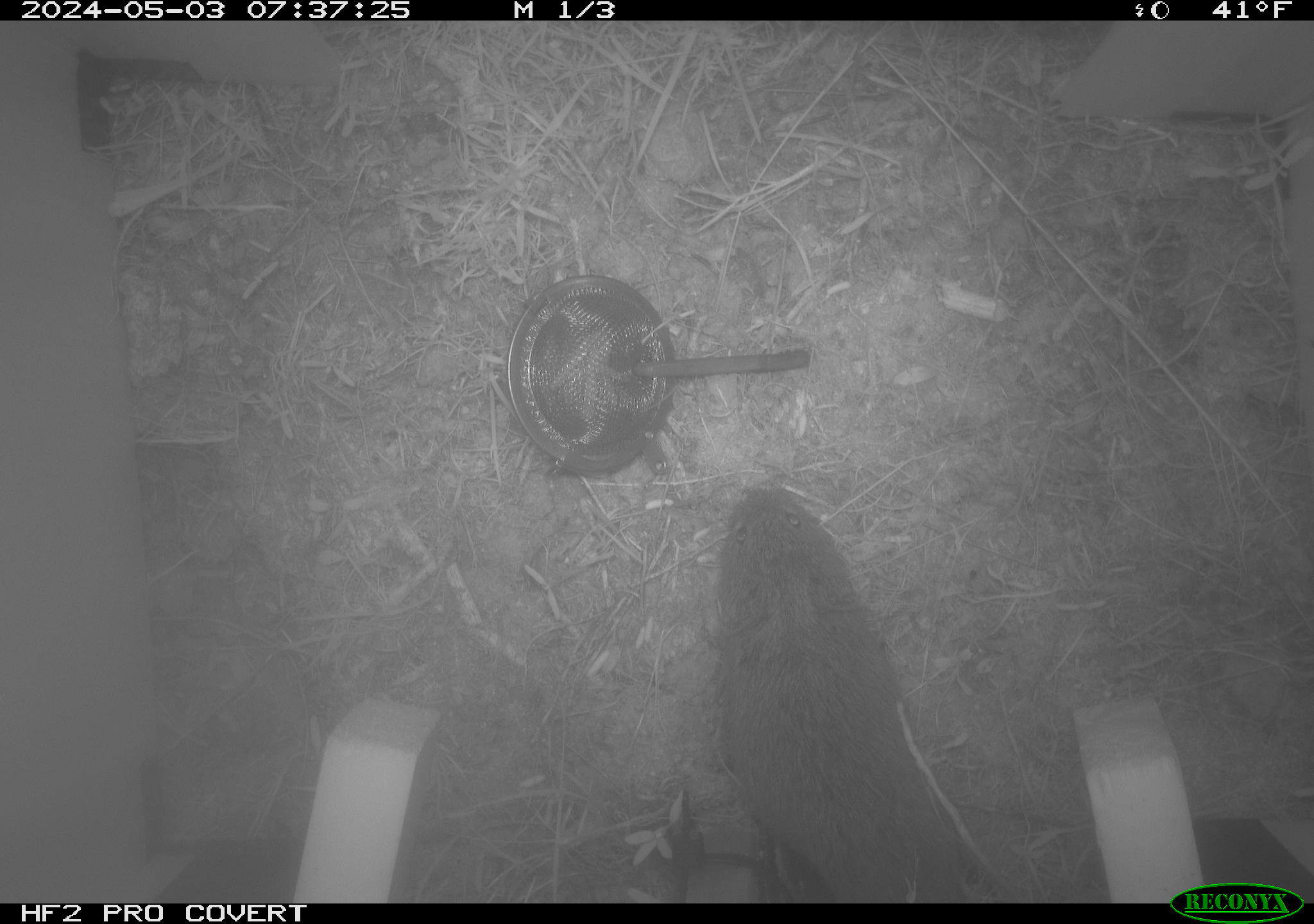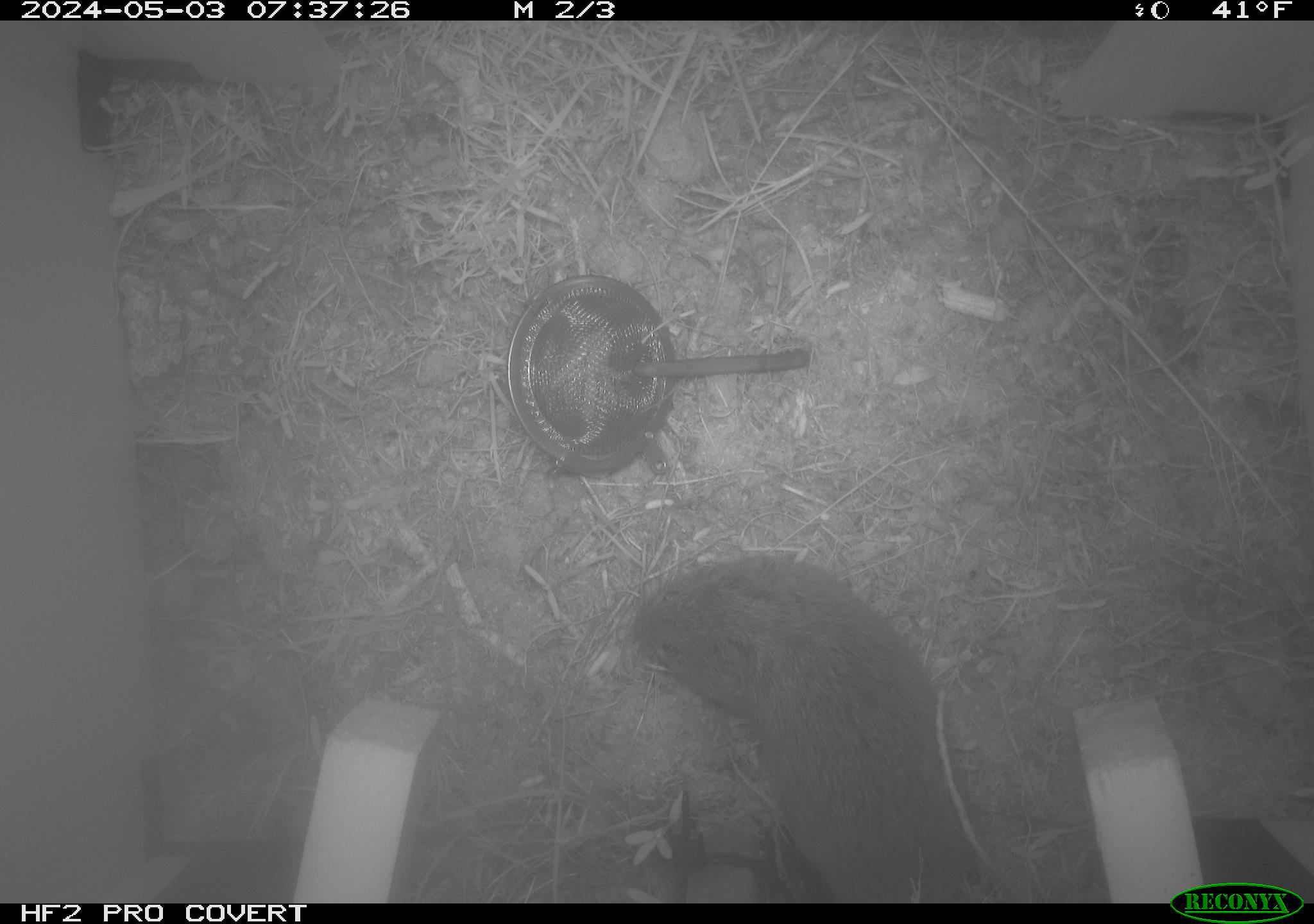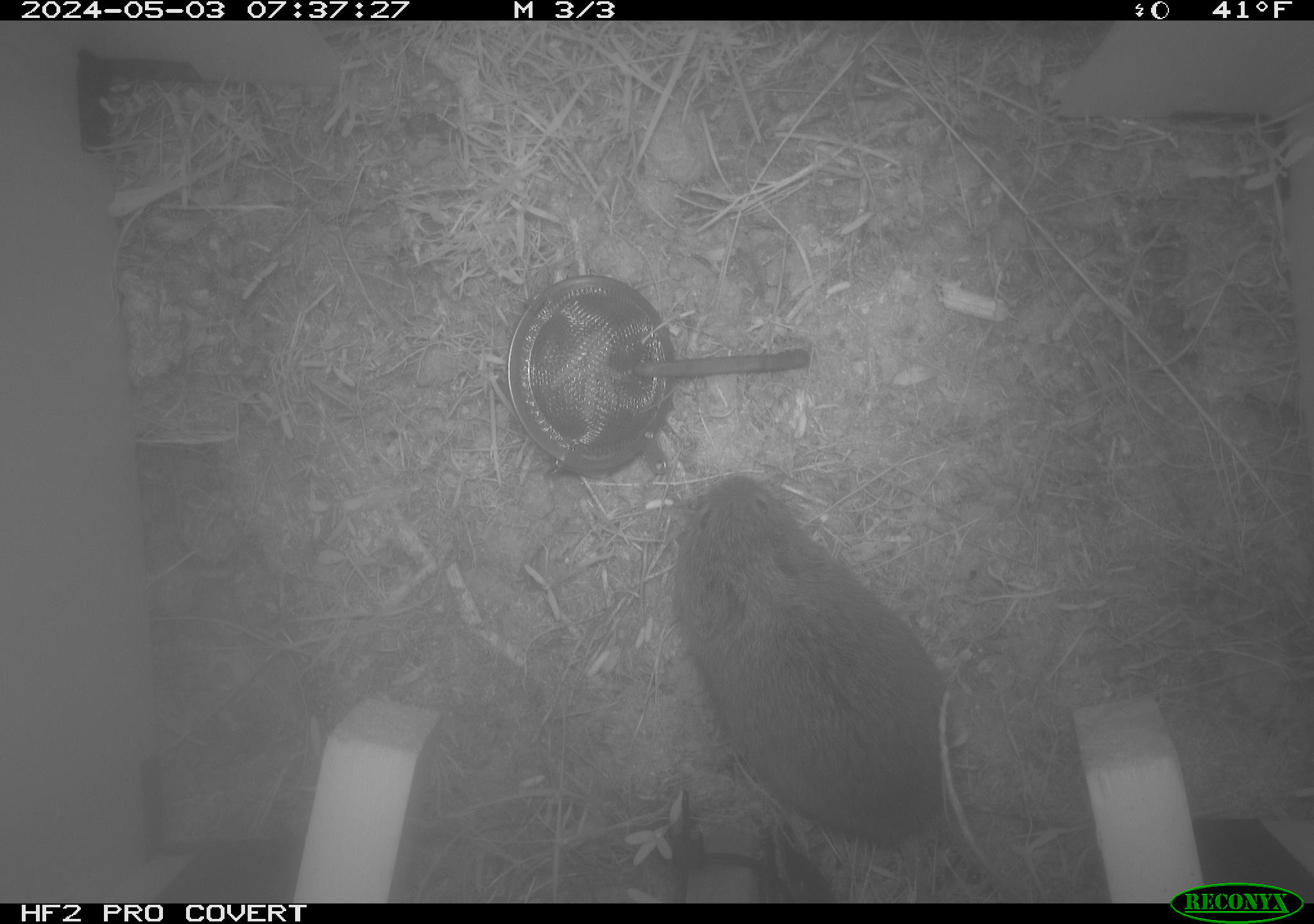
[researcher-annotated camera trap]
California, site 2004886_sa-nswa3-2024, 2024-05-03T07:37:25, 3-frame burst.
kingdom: Animalia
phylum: Chordata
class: Mammalia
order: Rodentia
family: Cricetidae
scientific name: Arvicolinae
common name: voles, lemmings, and muskrats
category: arvicolinae subfamily